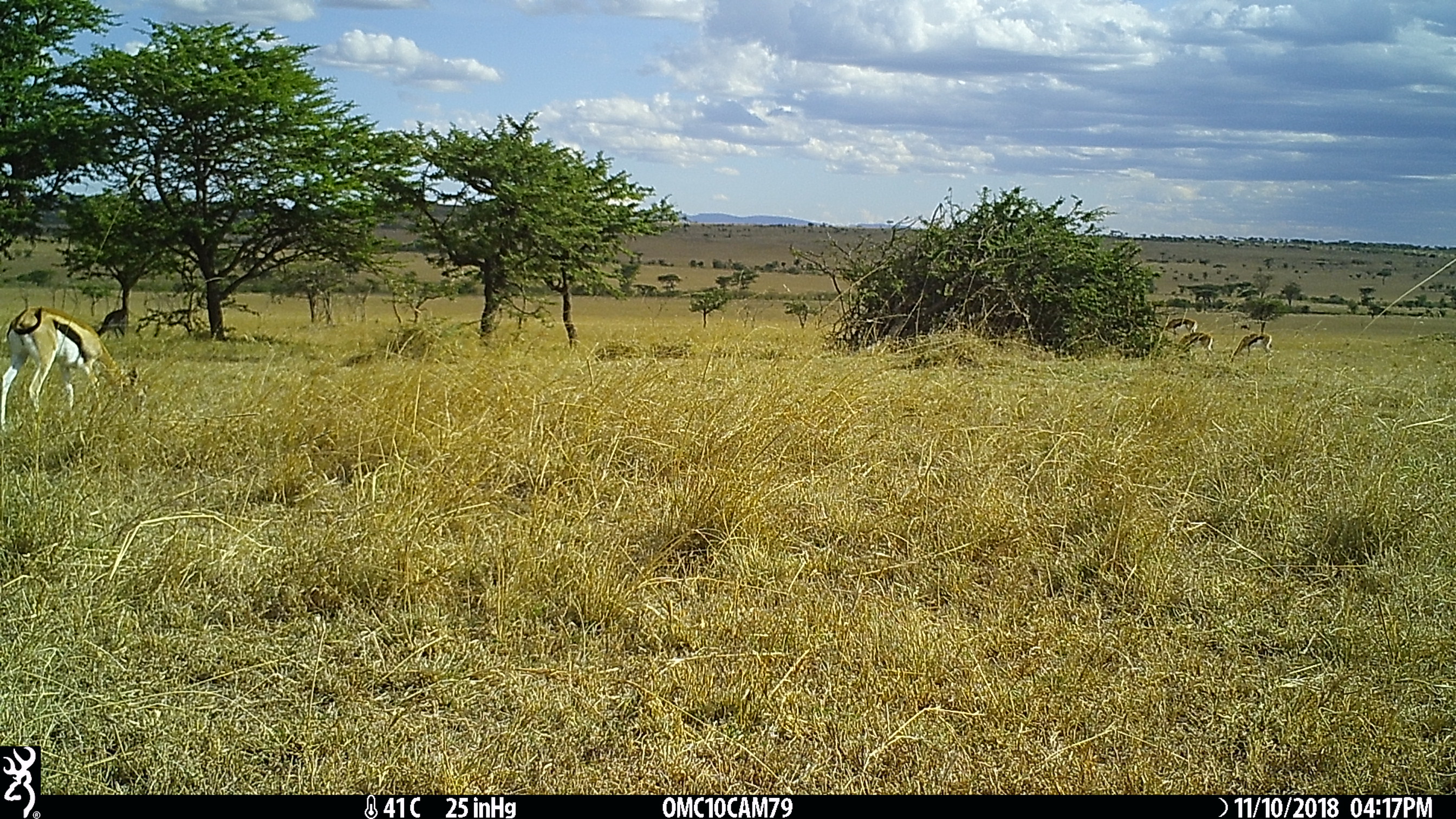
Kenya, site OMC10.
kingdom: Animalia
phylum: Chordata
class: Mammalia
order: Artiodactyla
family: Bovidae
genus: Eudorcas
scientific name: Eudorcas thomsonii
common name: thomon's gazelle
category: gazelle thomsons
Gazelle thomsons (thomon's gazelle) (Eudorcas thomsonii).